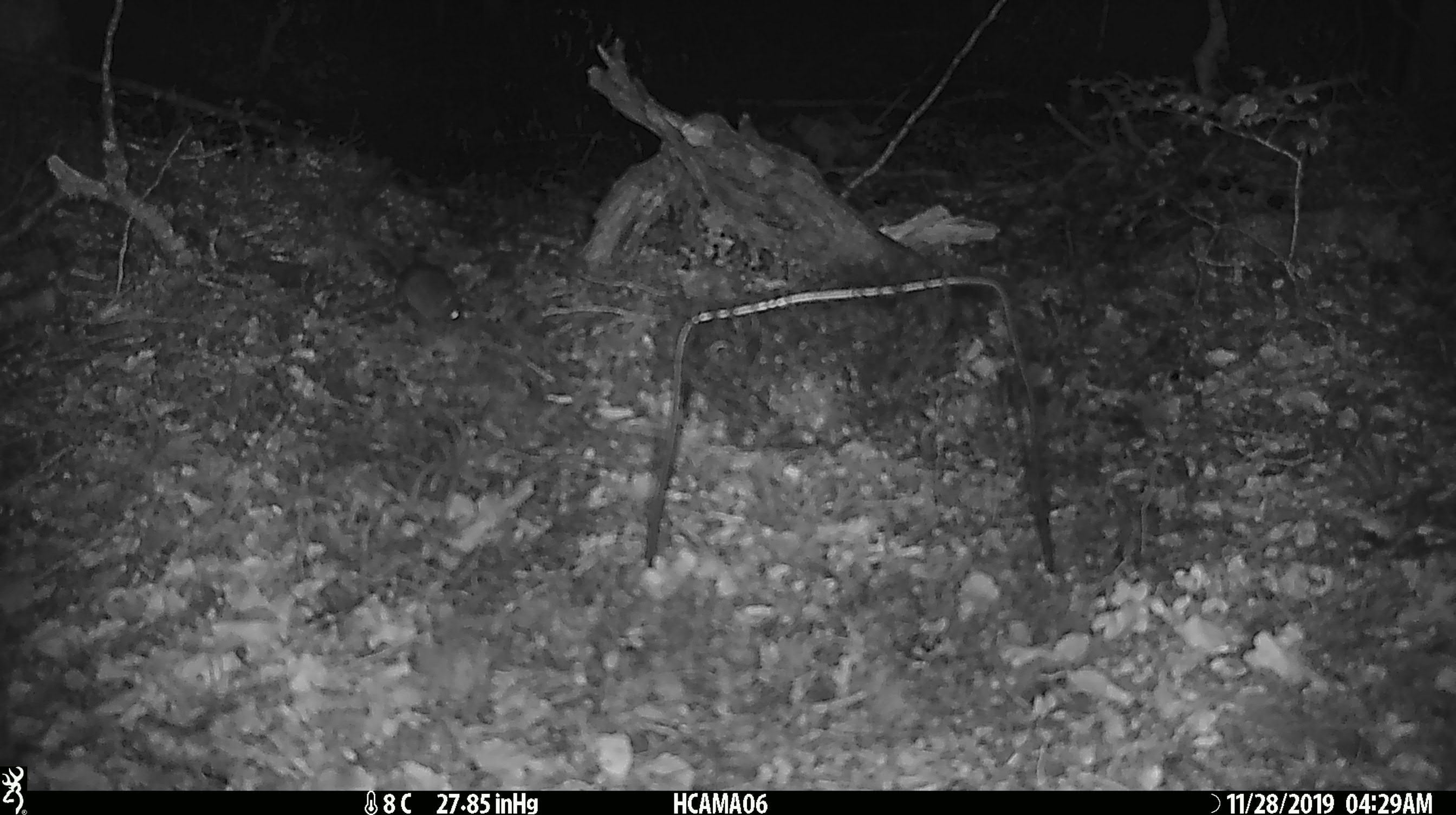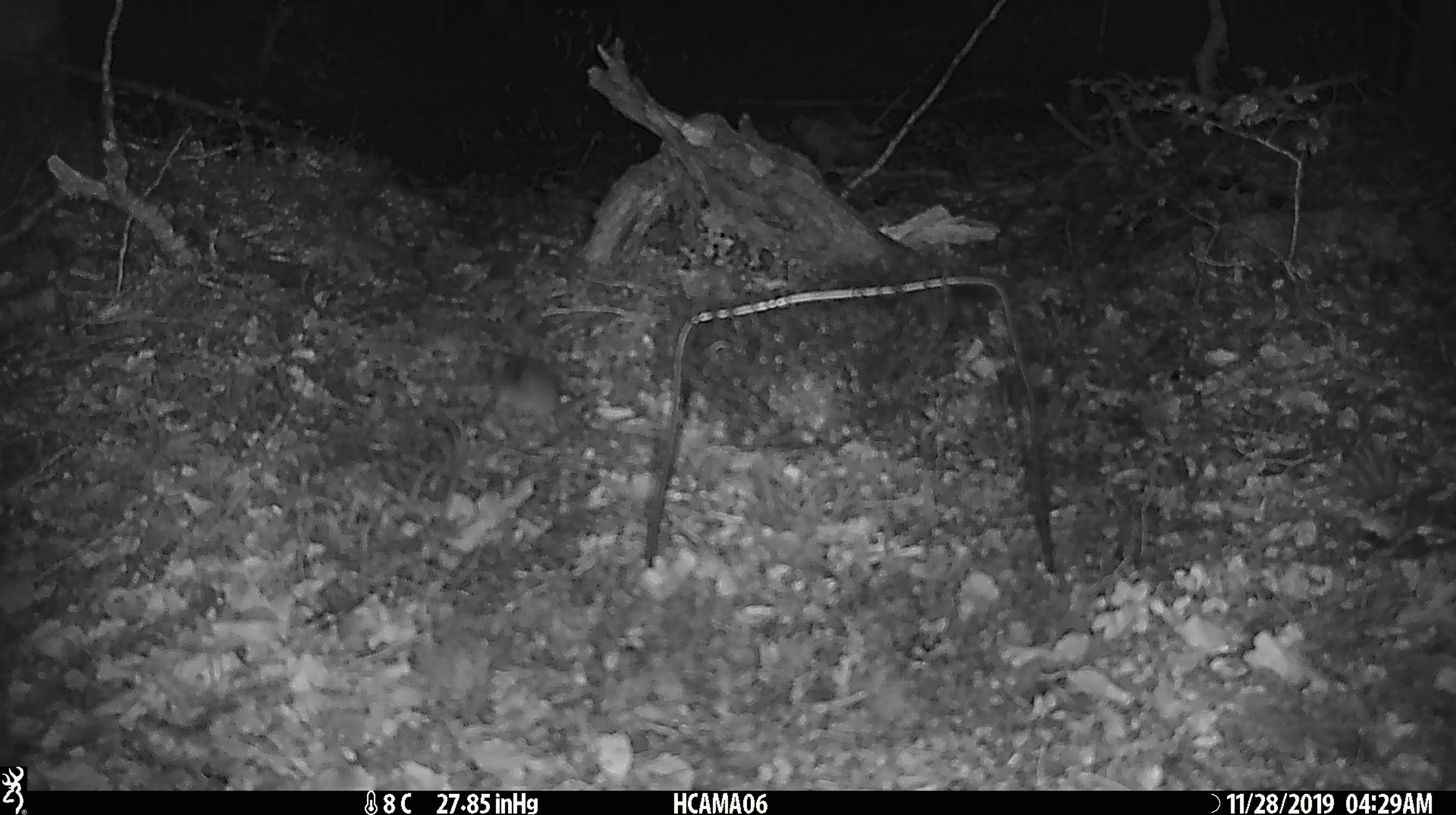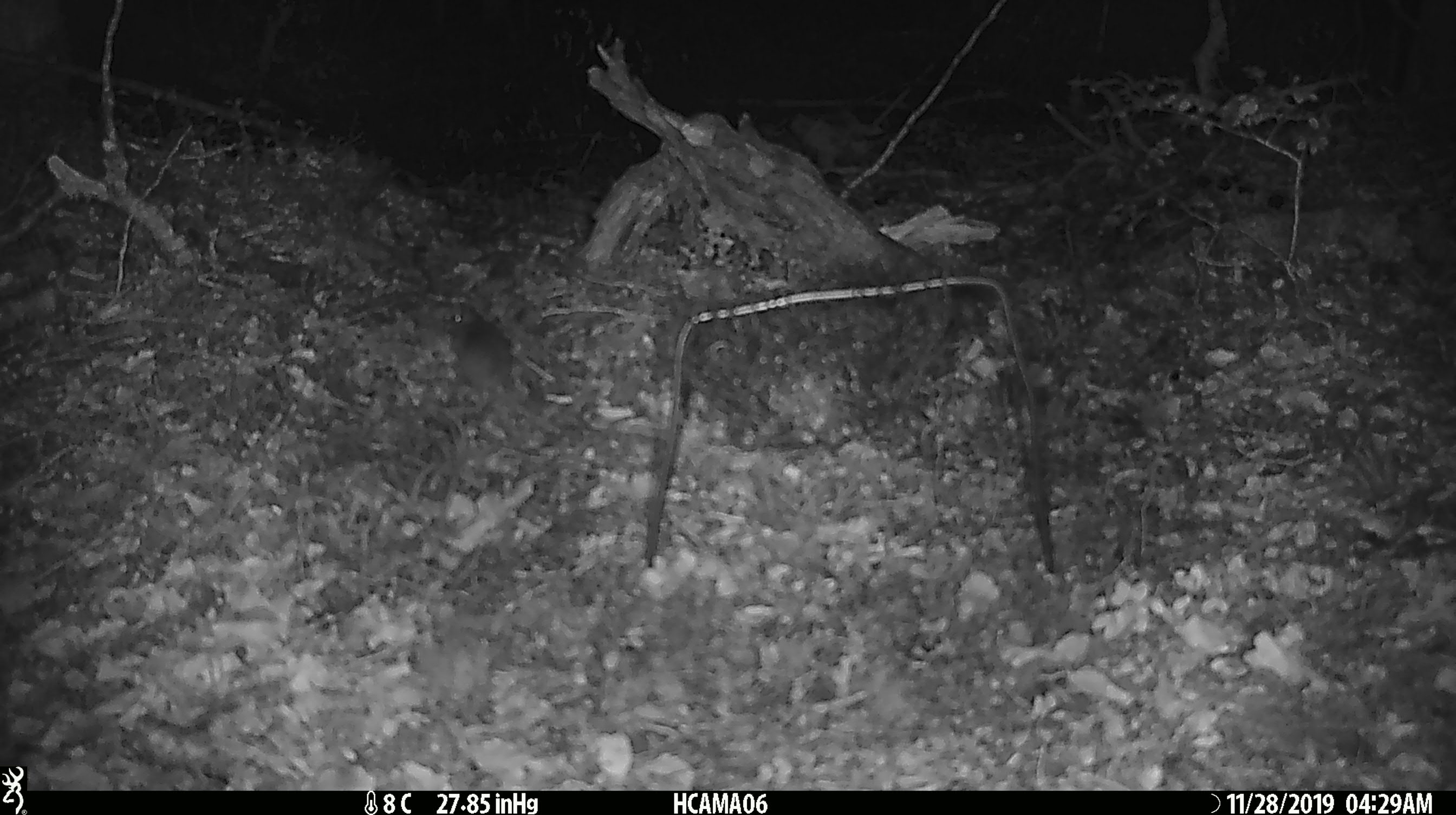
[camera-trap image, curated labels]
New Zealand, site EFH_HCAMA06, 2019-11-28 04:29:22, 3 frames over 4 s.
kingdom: Animalia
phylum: Chordata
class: Mammalia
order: Rodentia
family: Muridae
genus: Mus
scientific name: Mus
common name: mouse